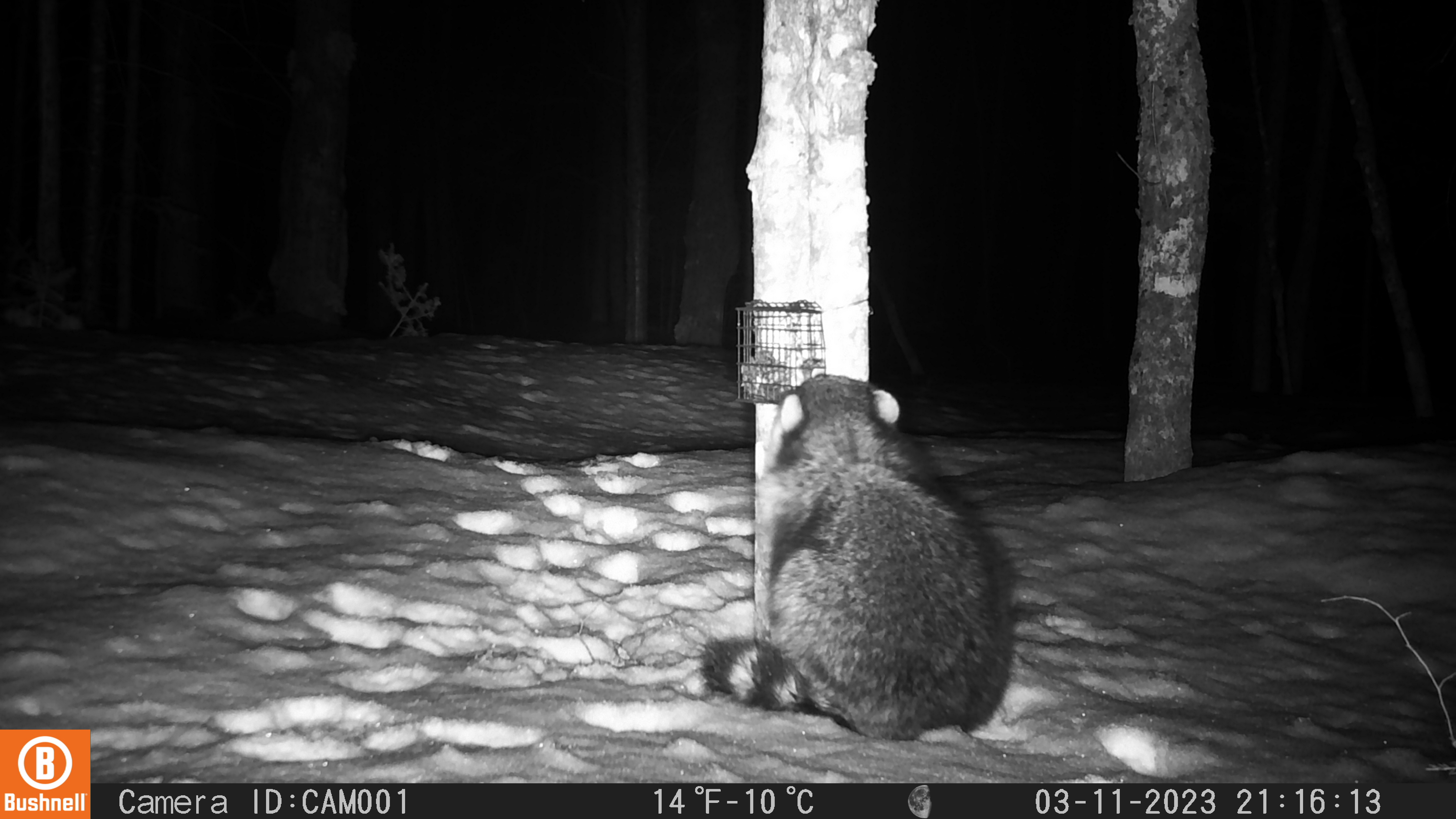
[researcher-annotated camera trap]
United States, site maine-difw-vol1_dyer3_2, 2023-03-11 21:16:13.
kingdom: Animalia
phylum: Chordata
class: Mammalia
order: Carnivora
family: Procyonidae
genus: Procyon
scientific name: Procyon lotor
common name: raccoon